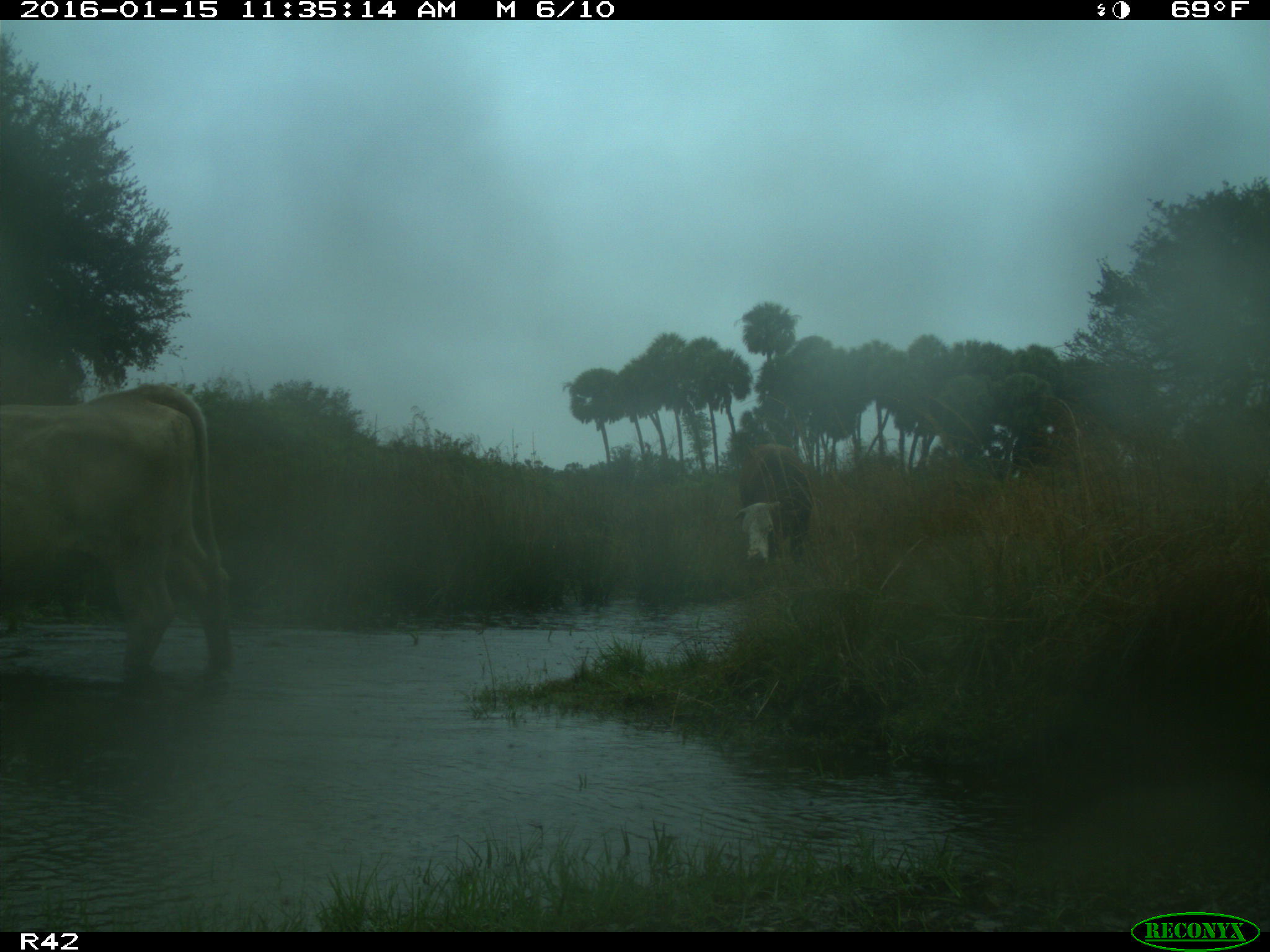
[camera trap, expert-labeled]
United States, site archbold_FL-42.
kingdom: Animalia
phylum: Chordata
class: Mammalia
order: Artiodactyla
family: Bovidae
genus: Bos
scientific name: Bos taurus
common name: domestic cow